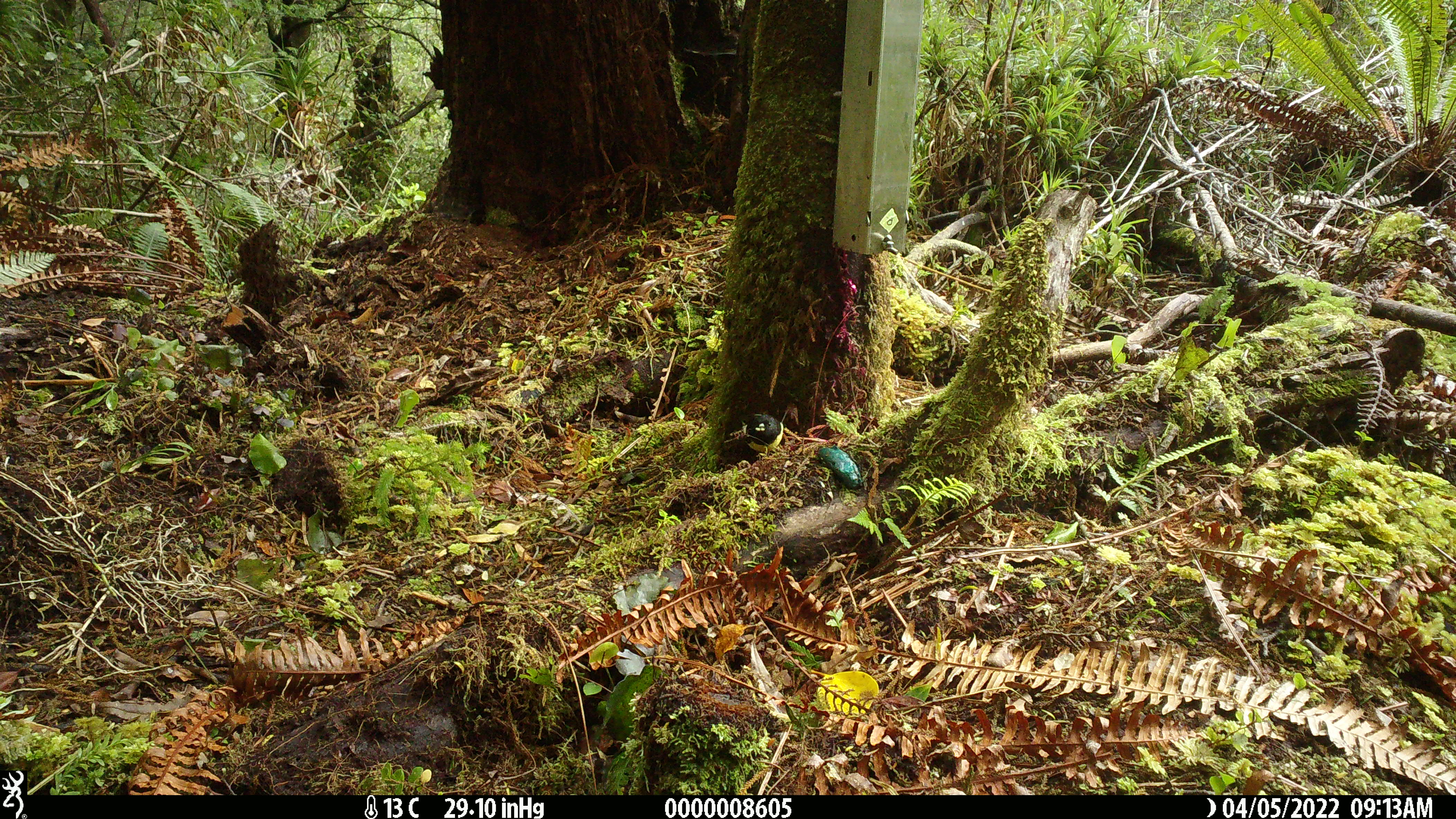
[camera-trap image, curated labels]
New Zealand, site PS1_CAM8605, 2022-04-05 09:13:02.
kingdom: Animalia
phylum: Chordata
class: Aves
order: Passeriformes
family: Petroicidae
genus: Petroica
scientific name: Petroica macrocephala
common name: tomtit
Tomtit (Petroica macrocephala).